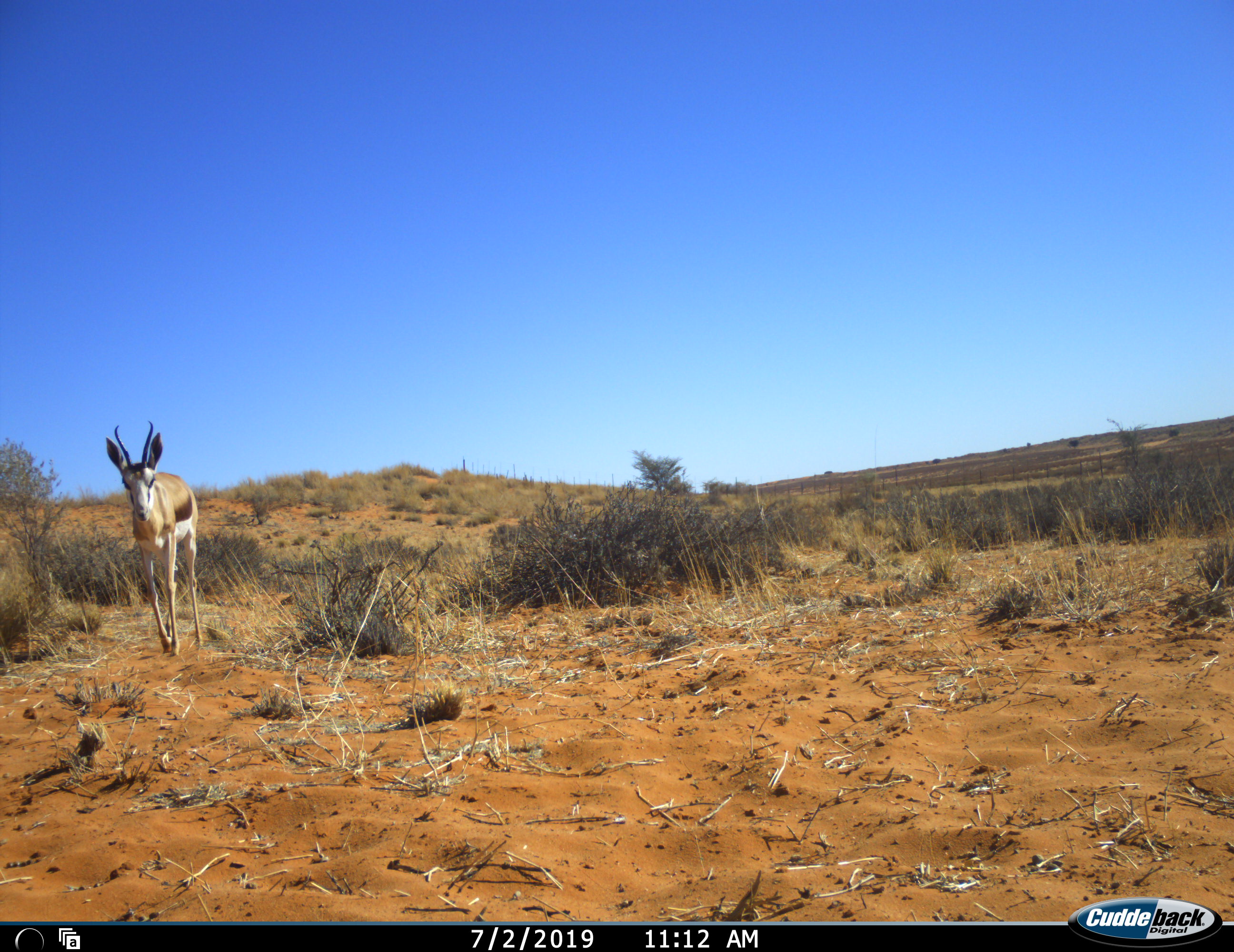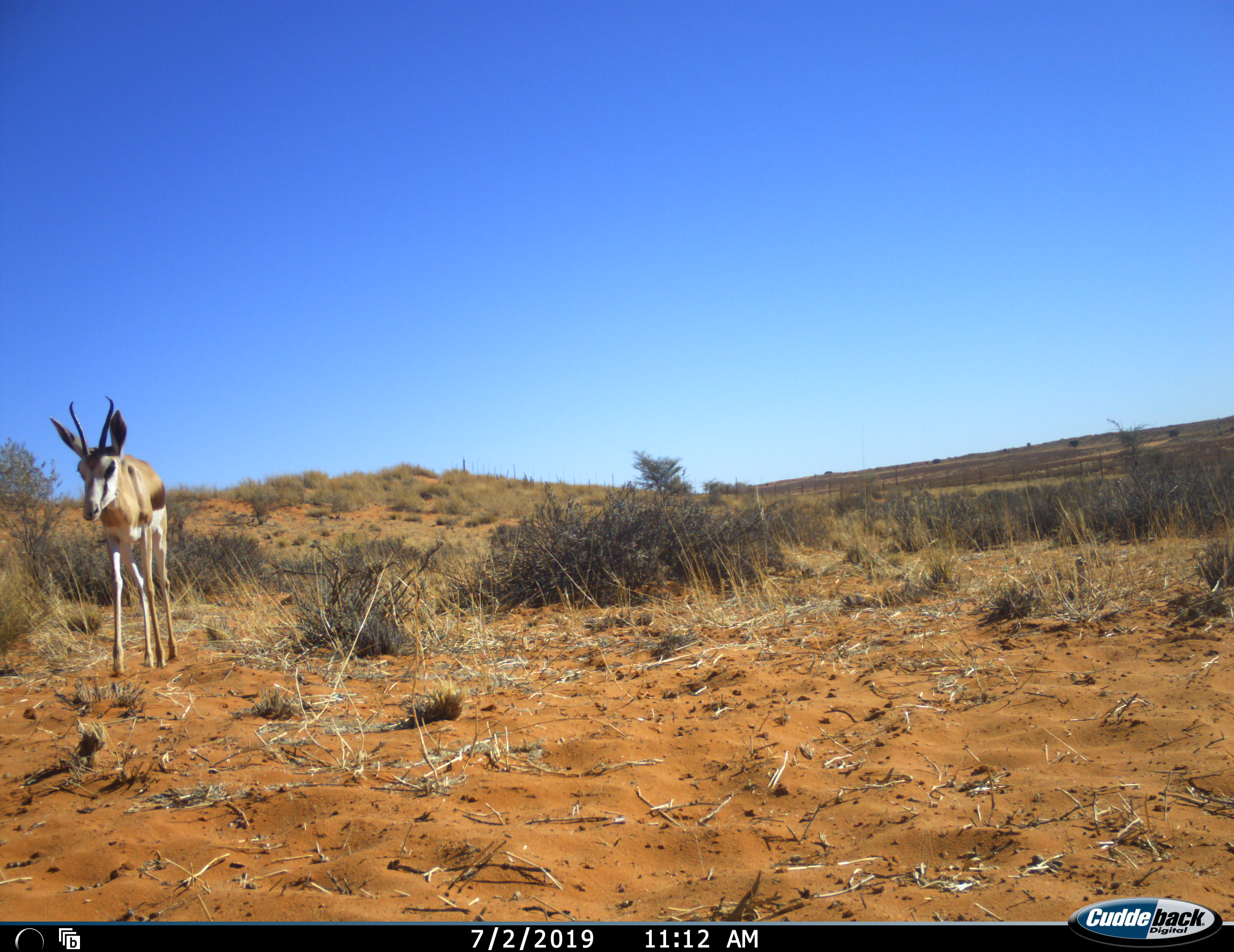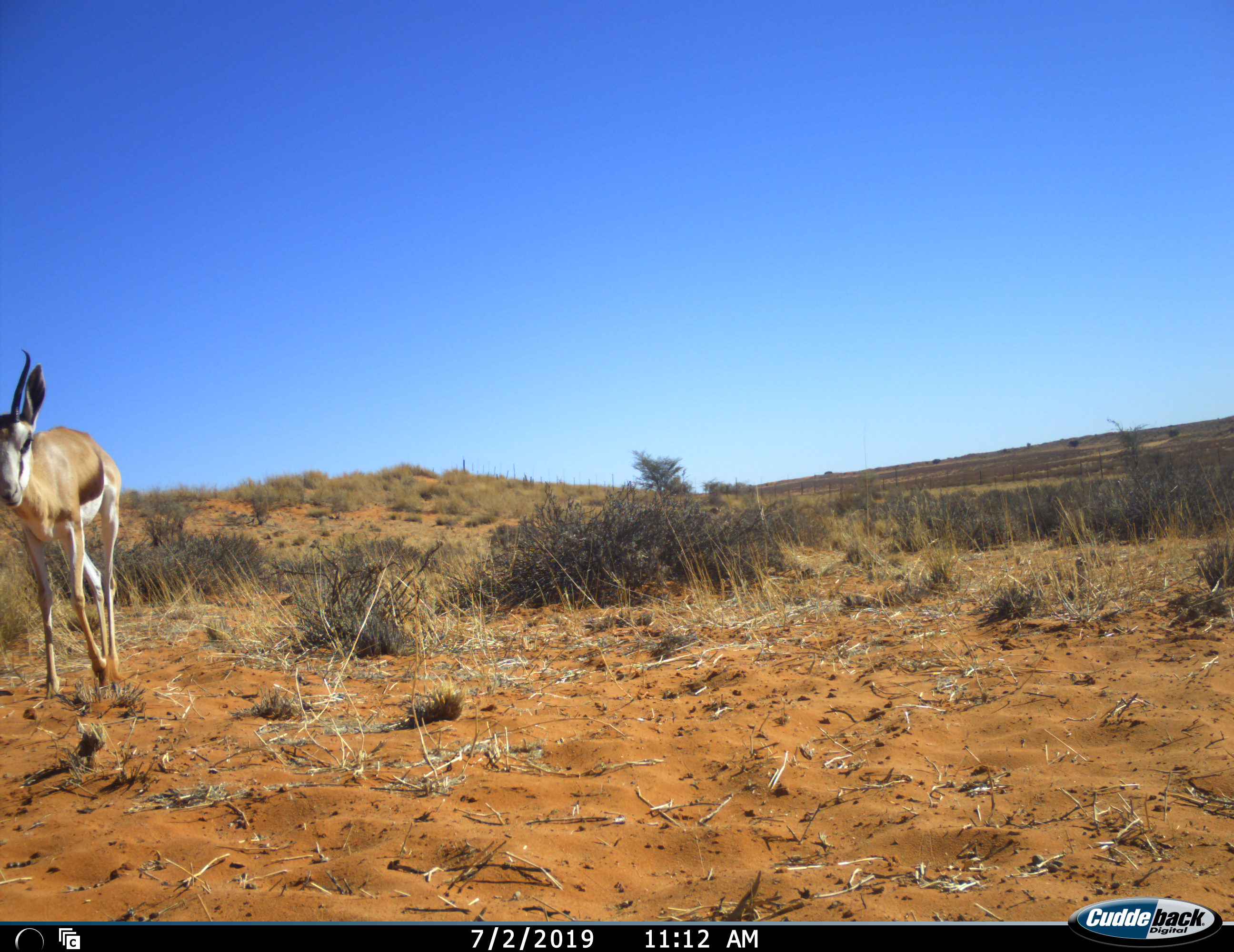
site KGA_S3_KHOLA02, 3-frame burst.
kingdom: Animalia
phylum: Chordata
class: Mammalia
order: Artiodactyla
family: Bovidae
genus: Antidorcas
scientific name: Antidorcas marsupialis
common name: springbok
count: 1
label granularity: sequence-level